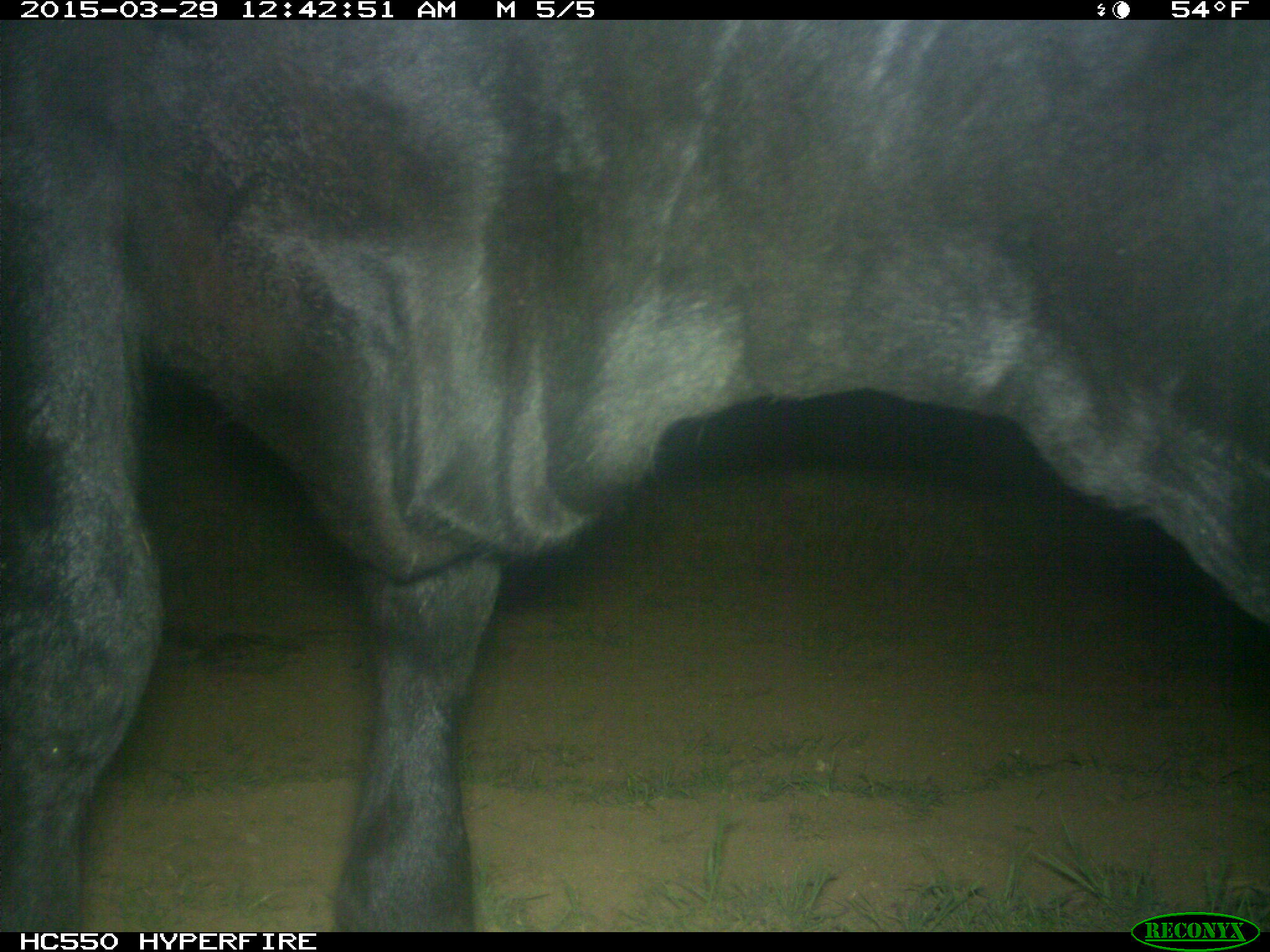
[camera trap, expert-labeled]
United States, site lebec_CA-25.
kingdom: Animalia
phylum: Chordata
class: Mammalia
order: Artiodactyla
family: Bovidae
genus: Bos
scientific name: Bos taurus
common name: domestic cow